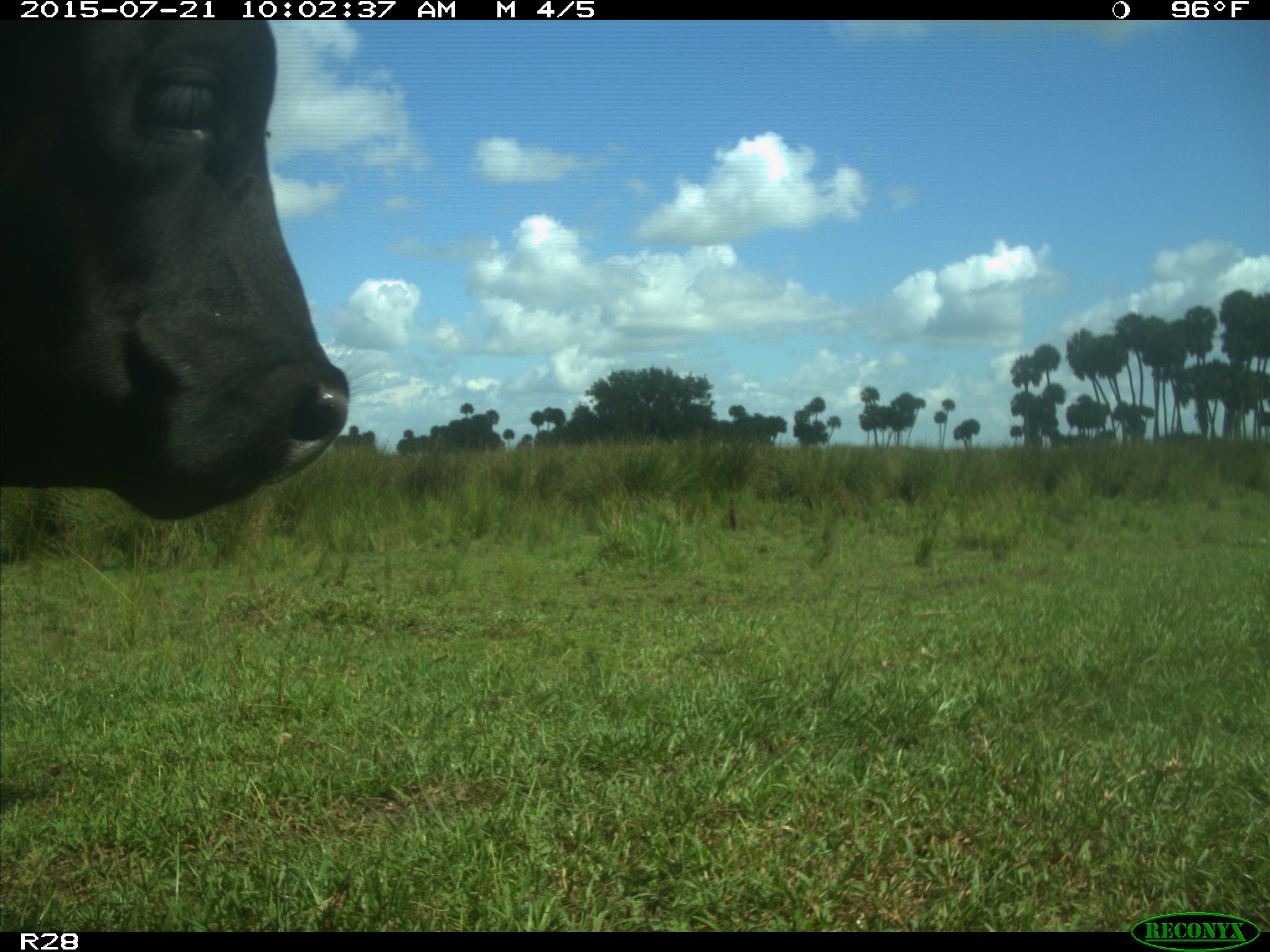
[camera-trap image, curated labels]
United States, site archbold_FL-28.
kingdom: Animalia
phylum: Chordata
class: Mammalia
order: Artiodactyla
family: Bovidae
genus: Bos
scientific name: Bos taurus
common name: domestic cow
Bos taurus (domestic cow).